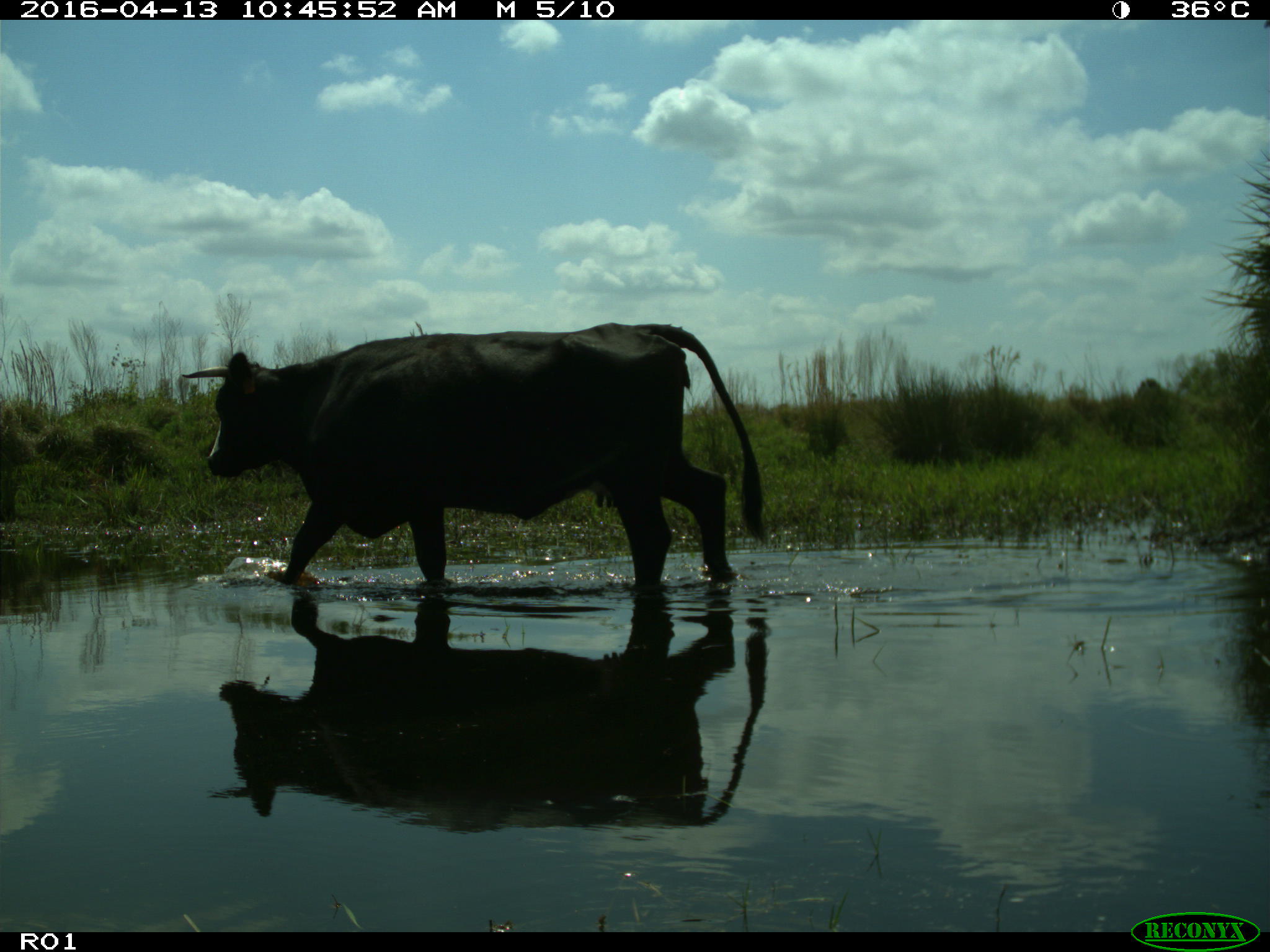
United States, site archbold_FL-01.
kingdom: Animalia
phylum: Chordata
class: Mammalia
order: Artiodactyla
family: Bovidae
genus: Bos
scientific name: Bos taurus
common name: domestic cow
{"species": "Bos taurus (domestic cow)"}